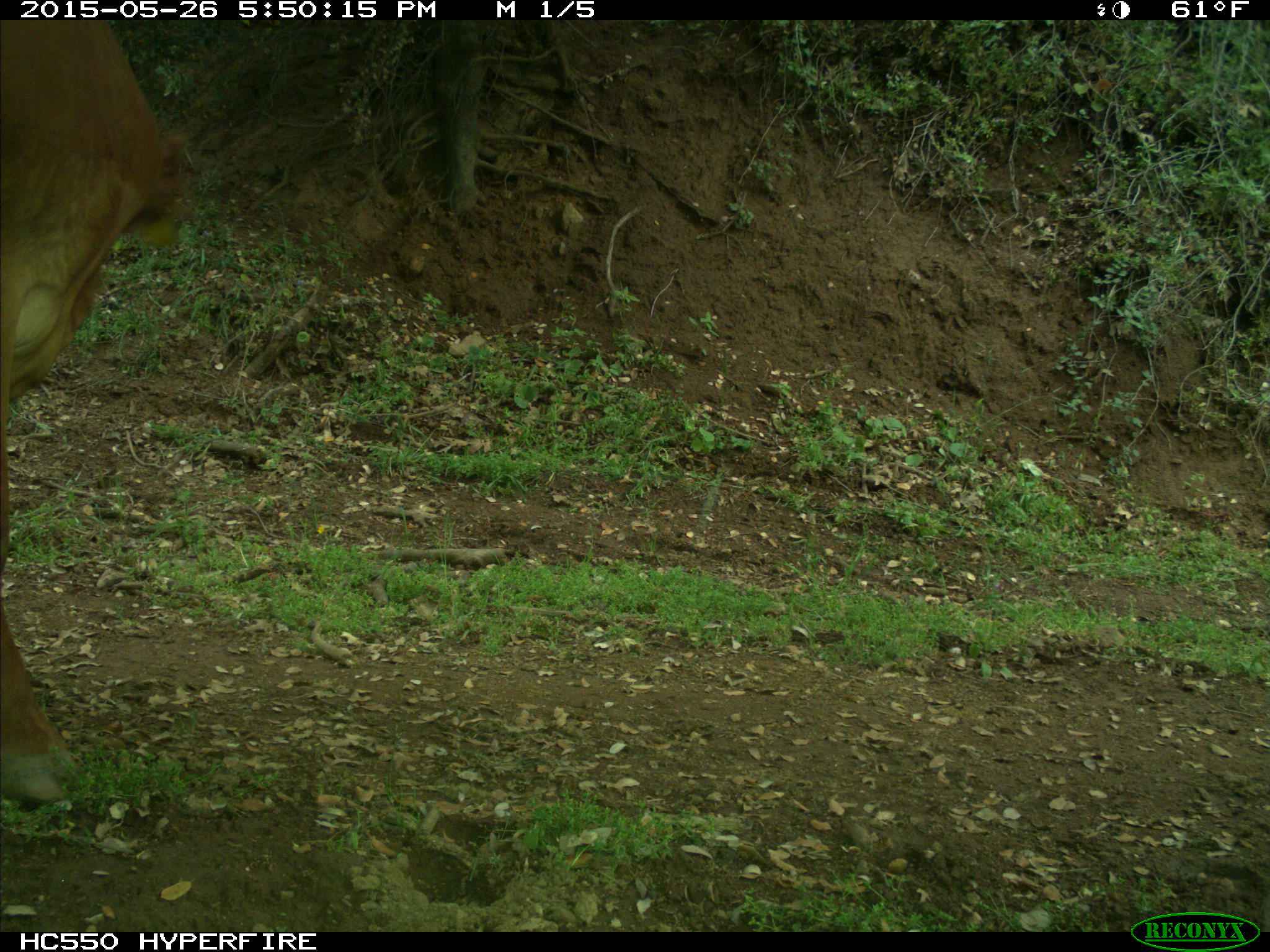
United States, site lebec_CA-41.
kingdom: Animalia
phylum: Chordata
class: Mammalia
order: Artiodactyla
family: Bovidae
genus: Bos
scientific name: Bos taurus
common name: domestic cow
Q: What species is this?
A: Bos taurus (domestic cow).